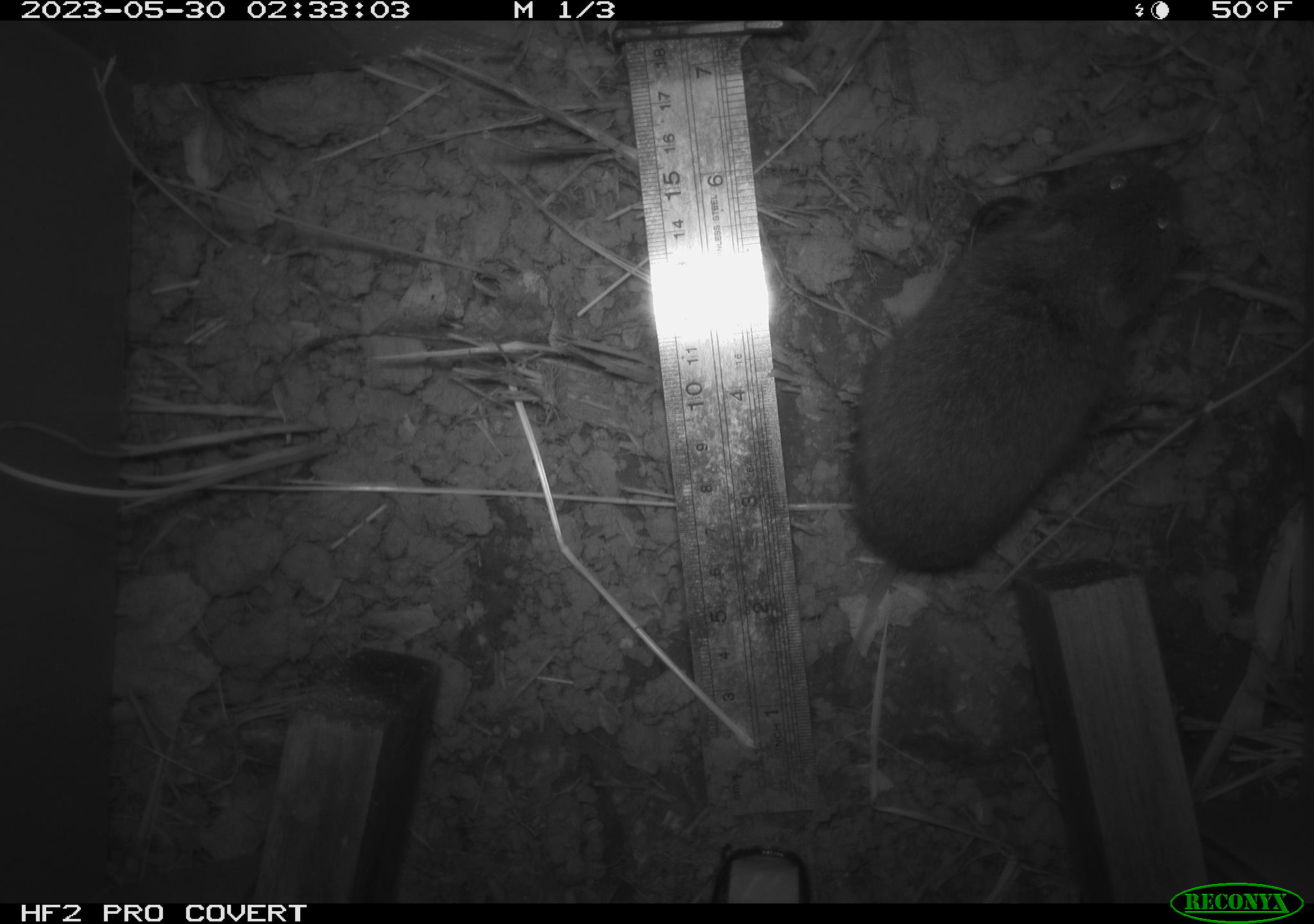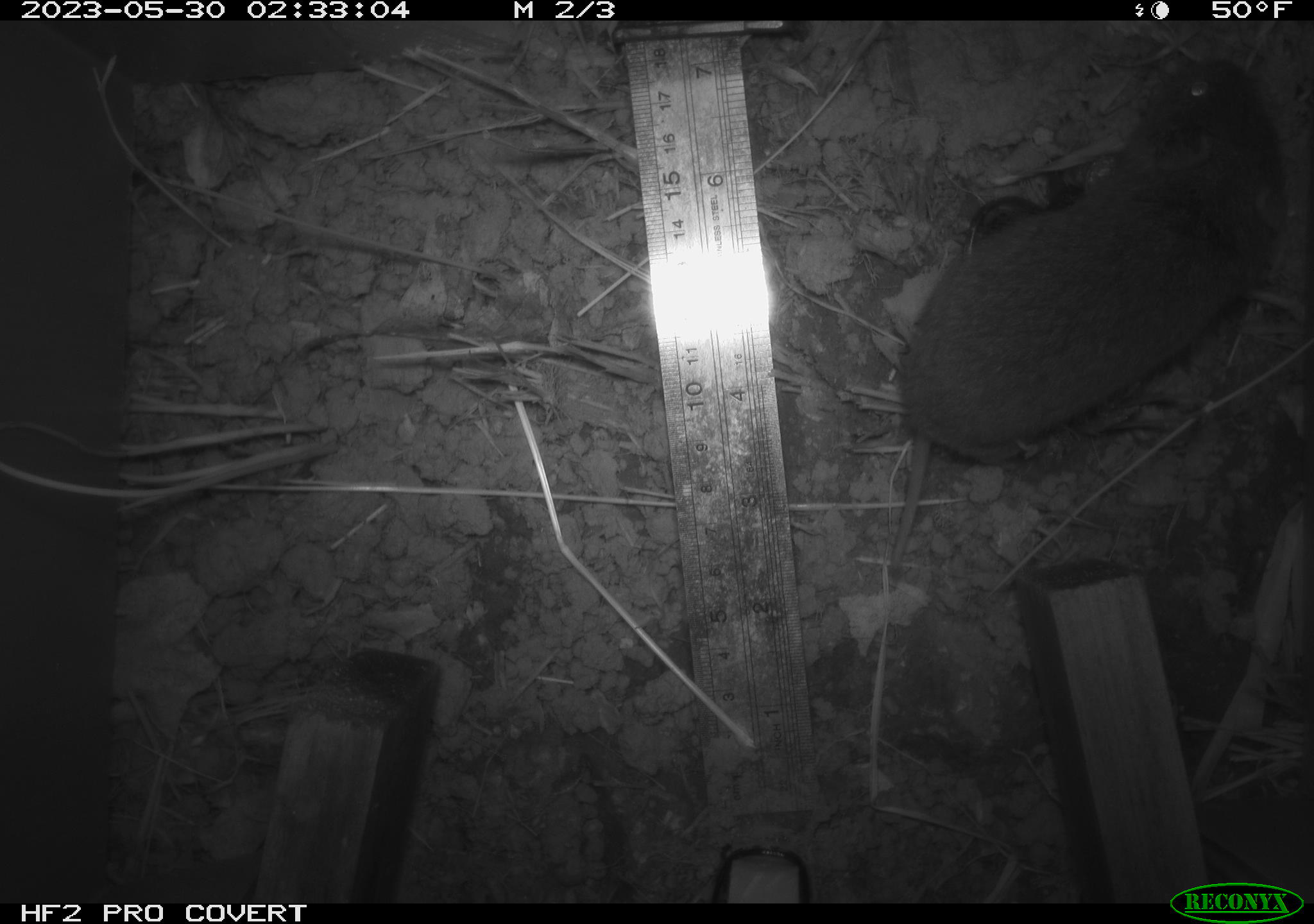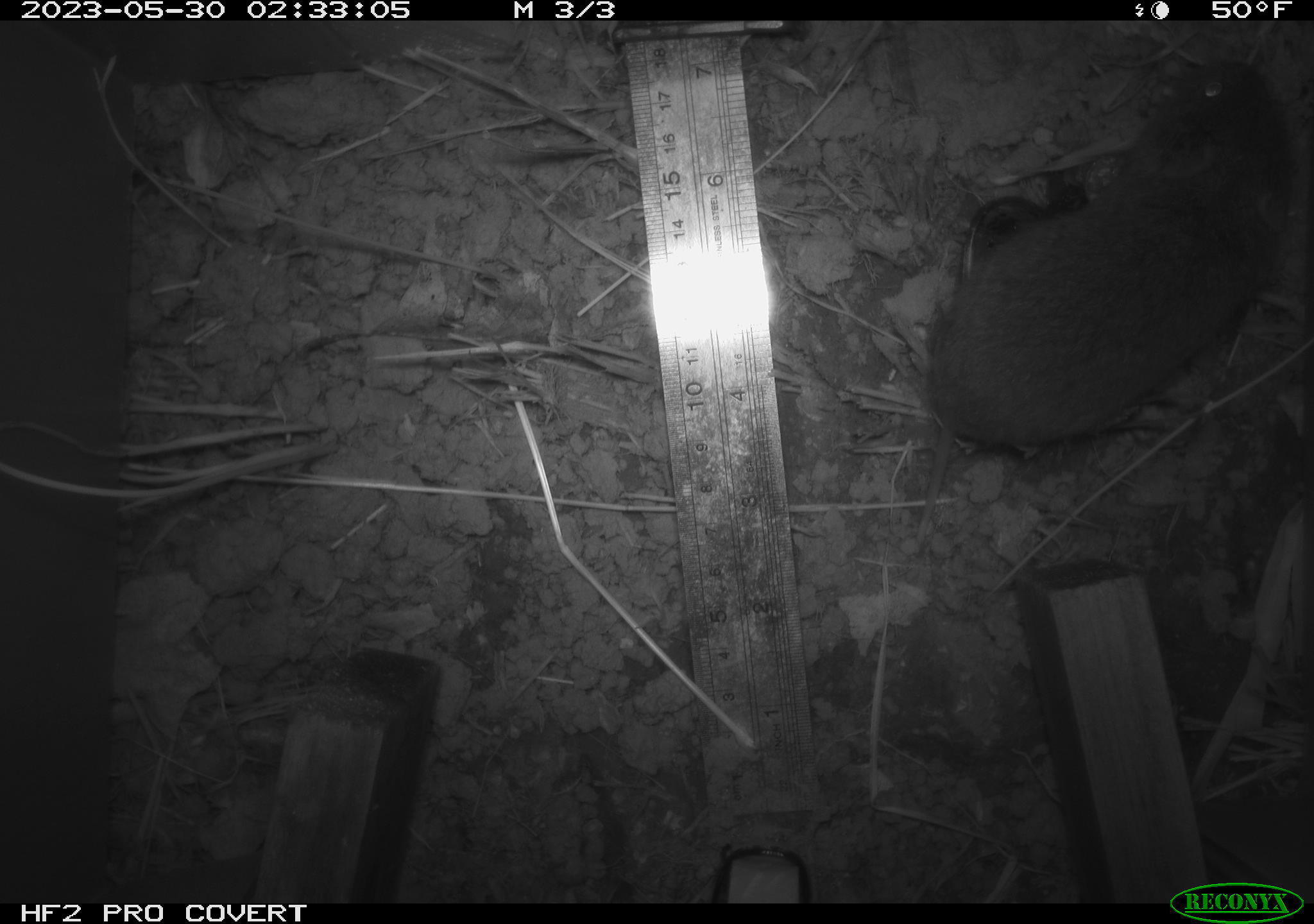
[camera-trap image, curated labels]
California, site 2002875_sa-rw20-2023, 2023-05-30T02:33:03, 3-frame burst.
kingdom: Animalia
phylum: Chordata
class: Mammalia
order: Rodentia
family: Cricetidae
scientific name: Arvicolinae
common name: voles, lemmings, and muskrats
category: arvicolinae subfamily